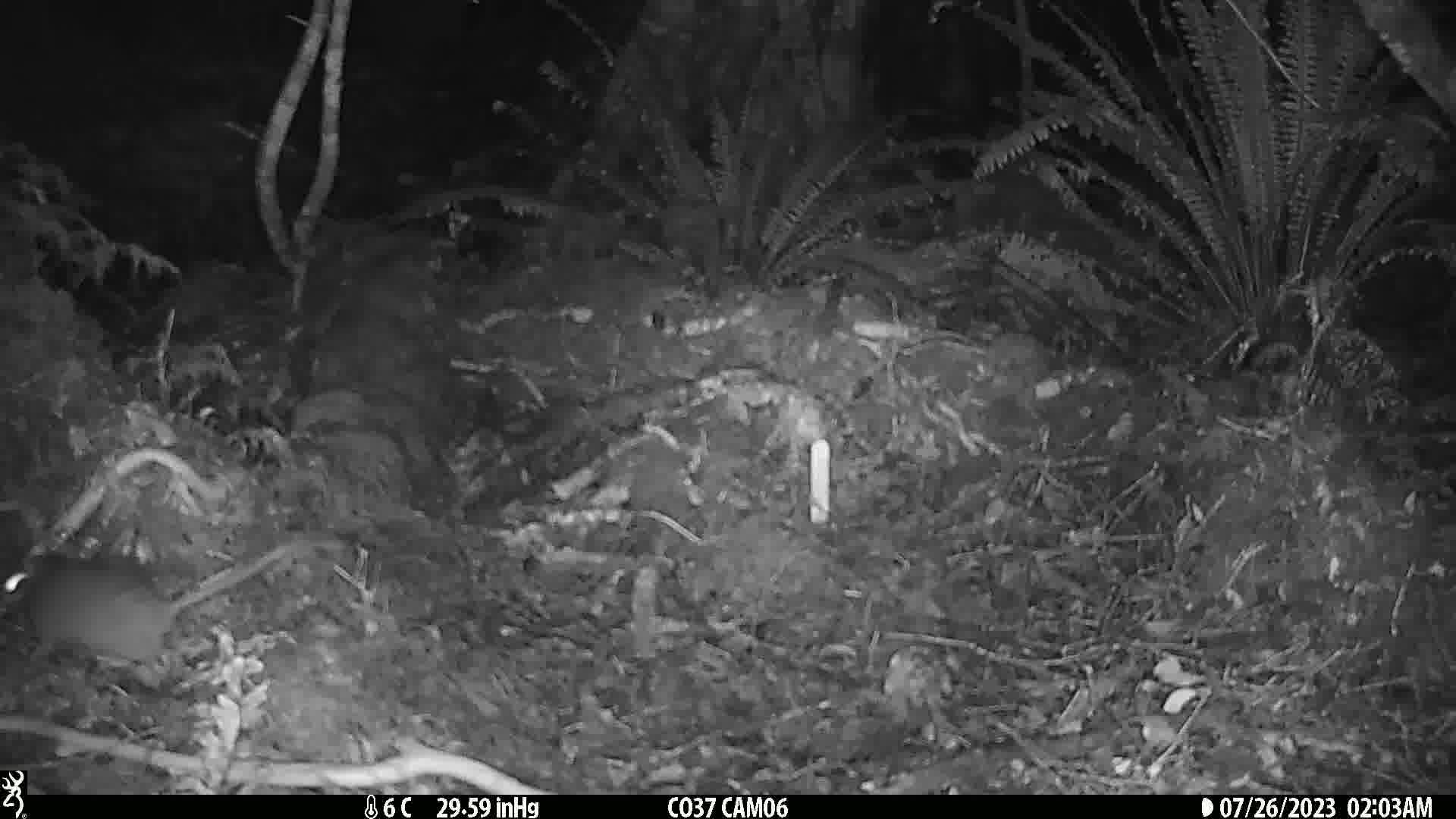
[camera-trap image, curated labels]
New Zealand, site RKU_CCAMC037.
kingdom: Animalia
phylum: Chordata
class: Mammalia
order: Rodentia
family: Muridae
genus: Rattus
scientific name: Rattus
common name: rat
Rat (Rattus).